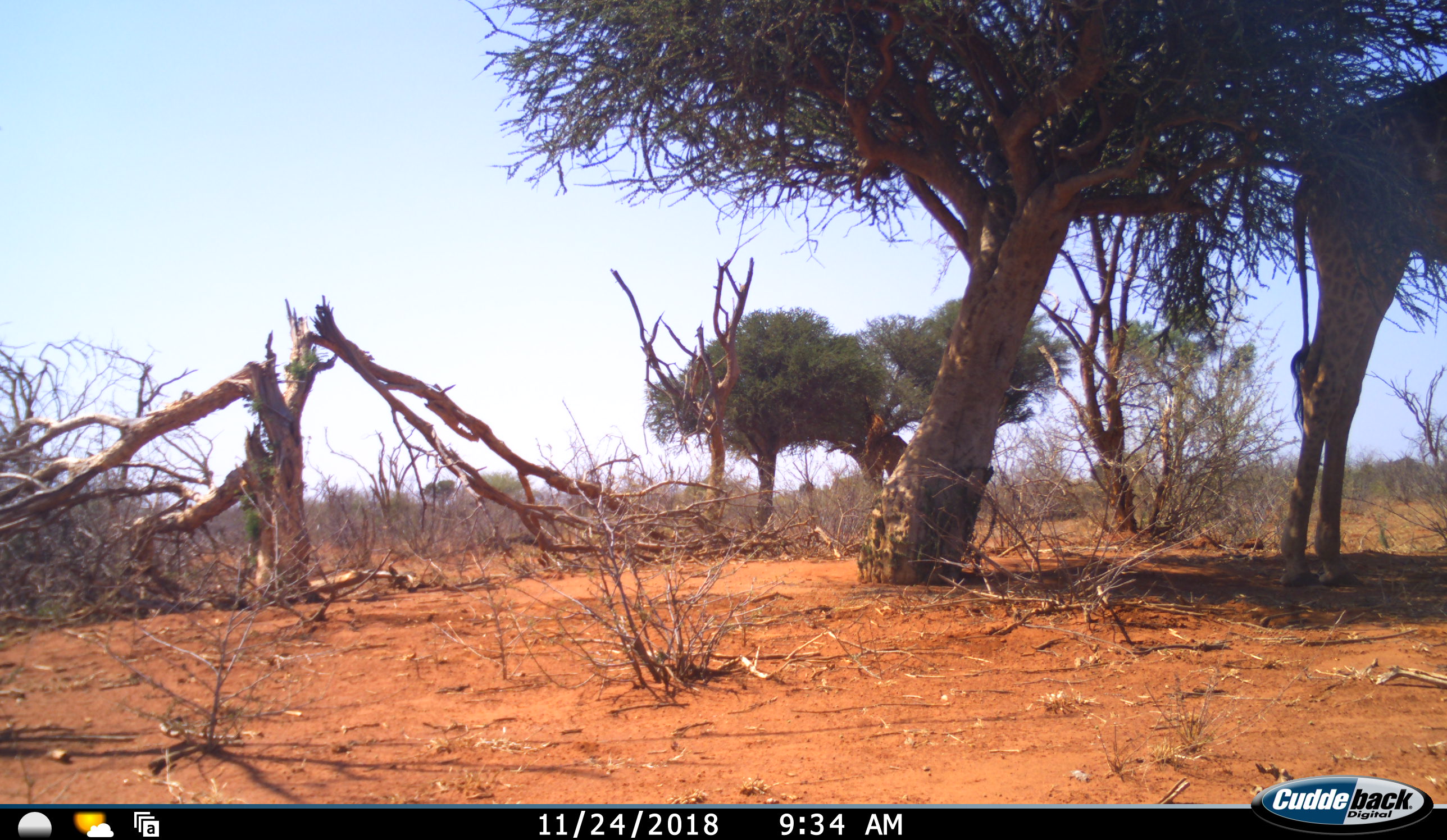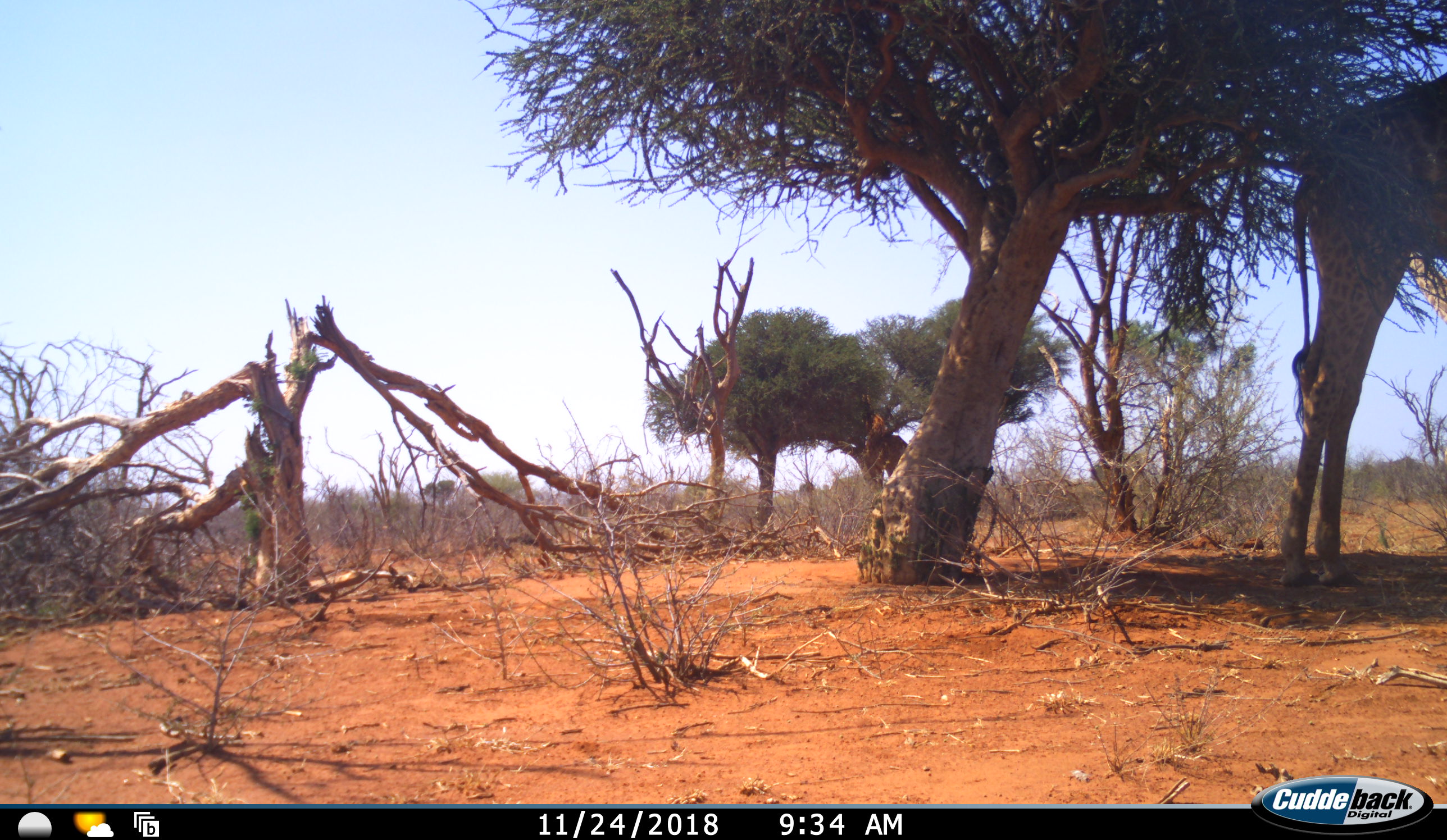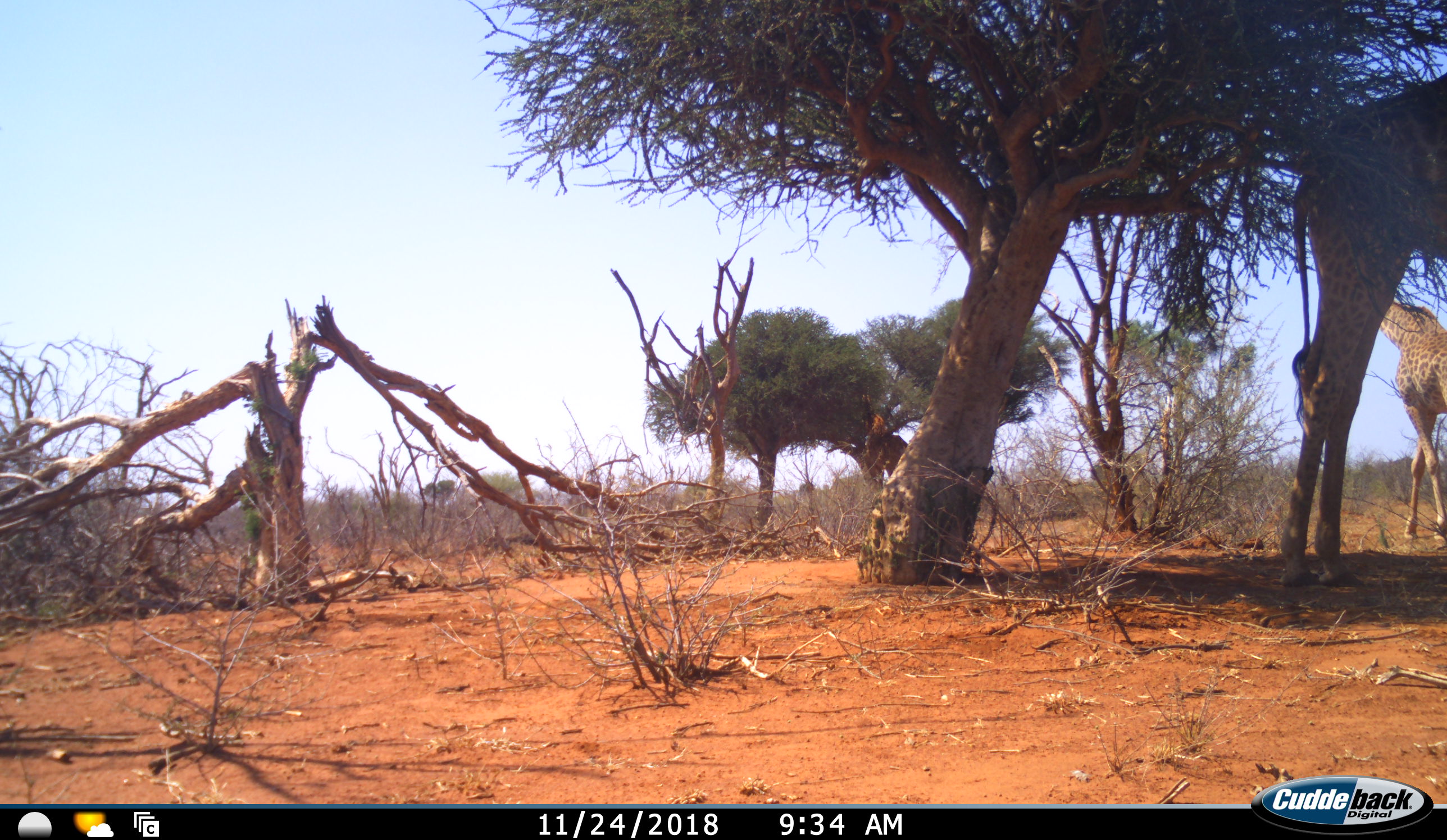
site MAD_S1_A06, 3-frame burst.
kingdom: Animalia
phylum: Chordata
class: Mammalia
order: Artiodactyla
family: Giraffidae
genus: Giraffa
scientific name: Giraffa camelopardalis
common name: giraffe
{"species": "giraffe (Giraffa camelopardalis)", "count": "2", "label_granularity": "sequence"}